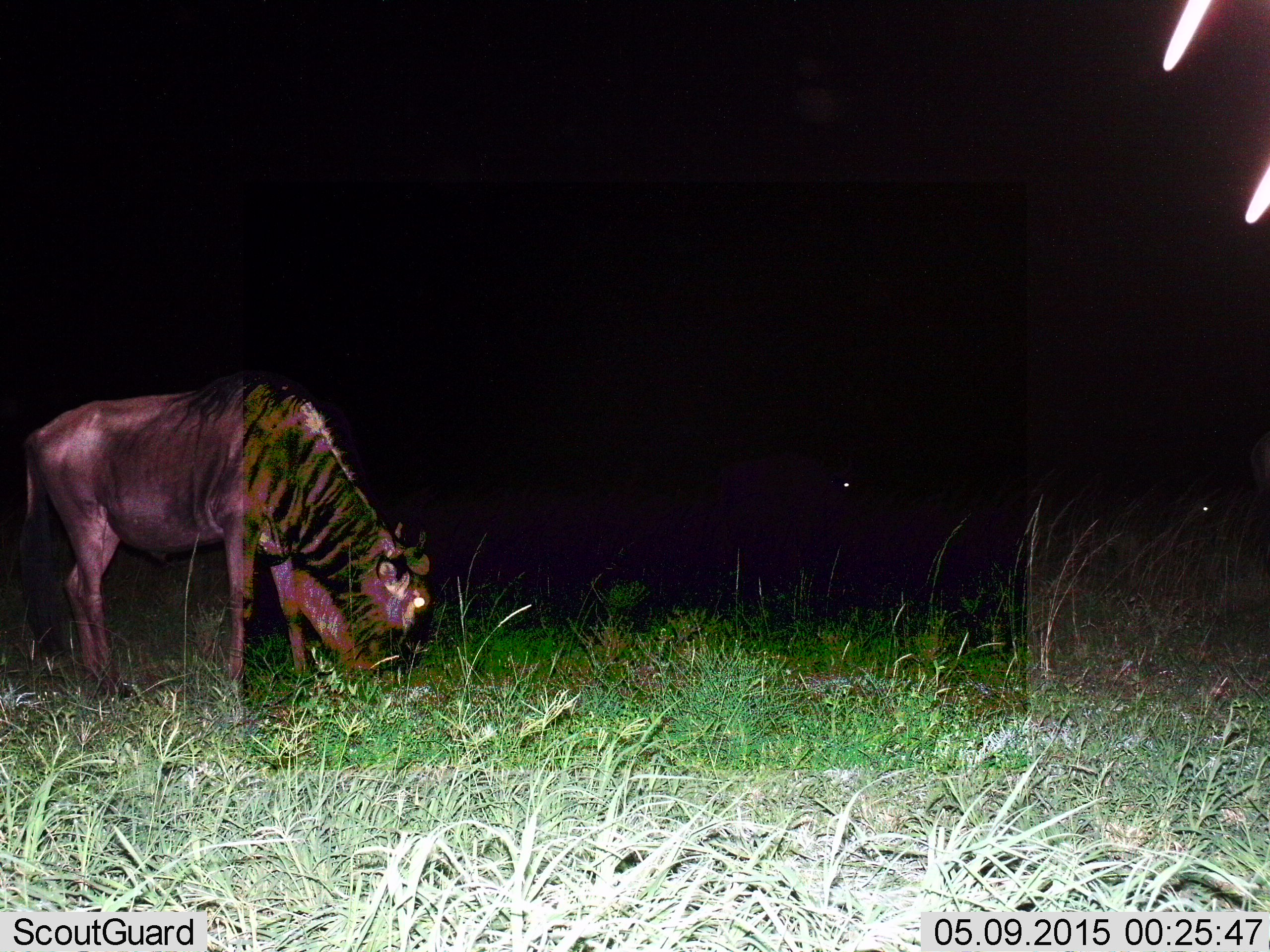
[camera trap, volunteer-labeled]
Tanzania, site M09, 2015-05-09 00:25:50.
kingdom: Animalia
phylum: Chordata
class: Mammalia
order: Artiodactyla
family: Bovidae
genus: Connochaetes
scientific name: Connochaetes taurinus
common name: blue wildebeest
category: wildebeest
Wildebeest (blue wildebeest) (Connochaetes taurinus), count 1. Behavior (volunteer vote fractions): standing 30%, resting 0%, moving 10%, interacting 0%. Young present (vote fraction): 0%. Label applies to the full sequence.